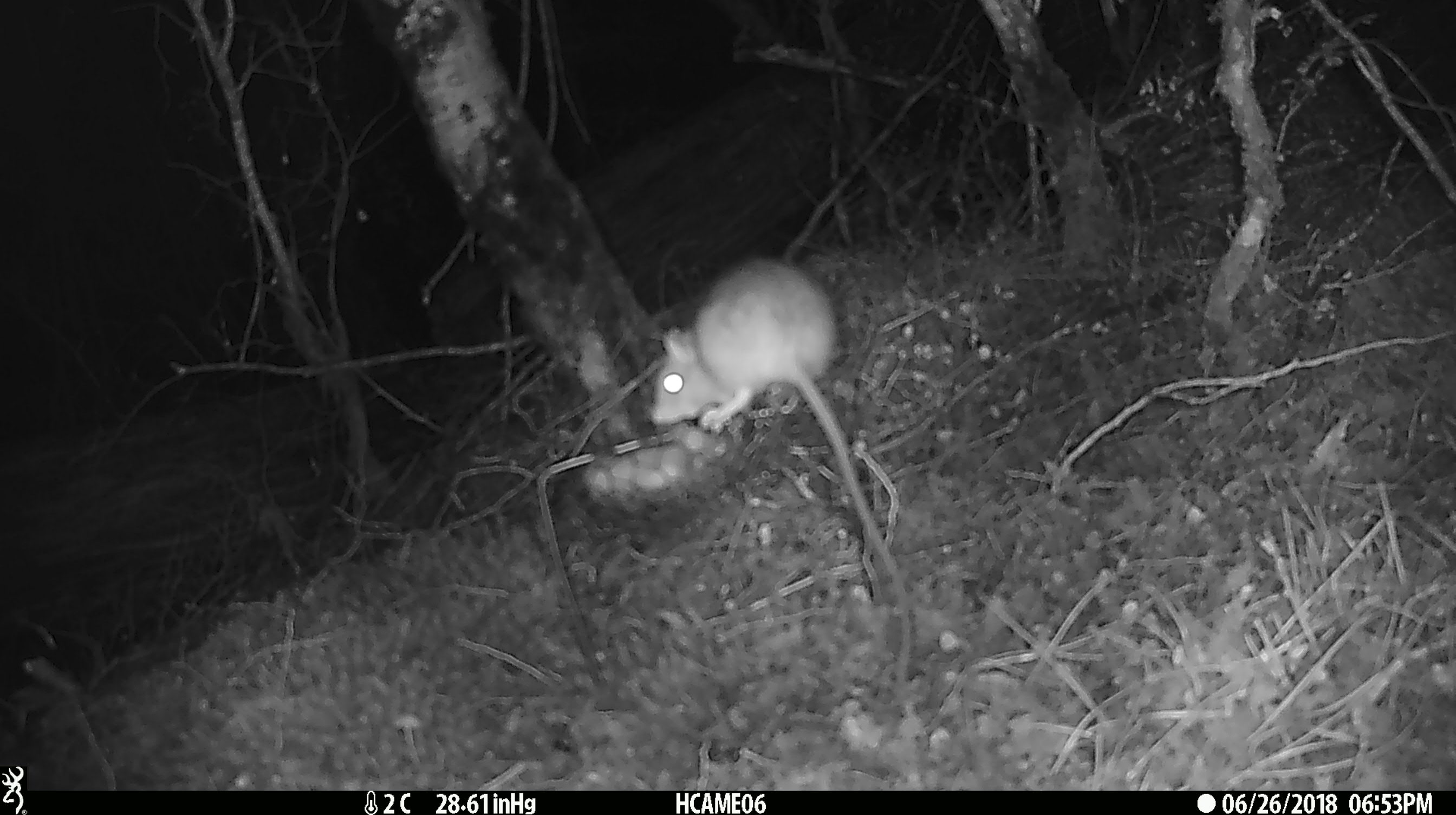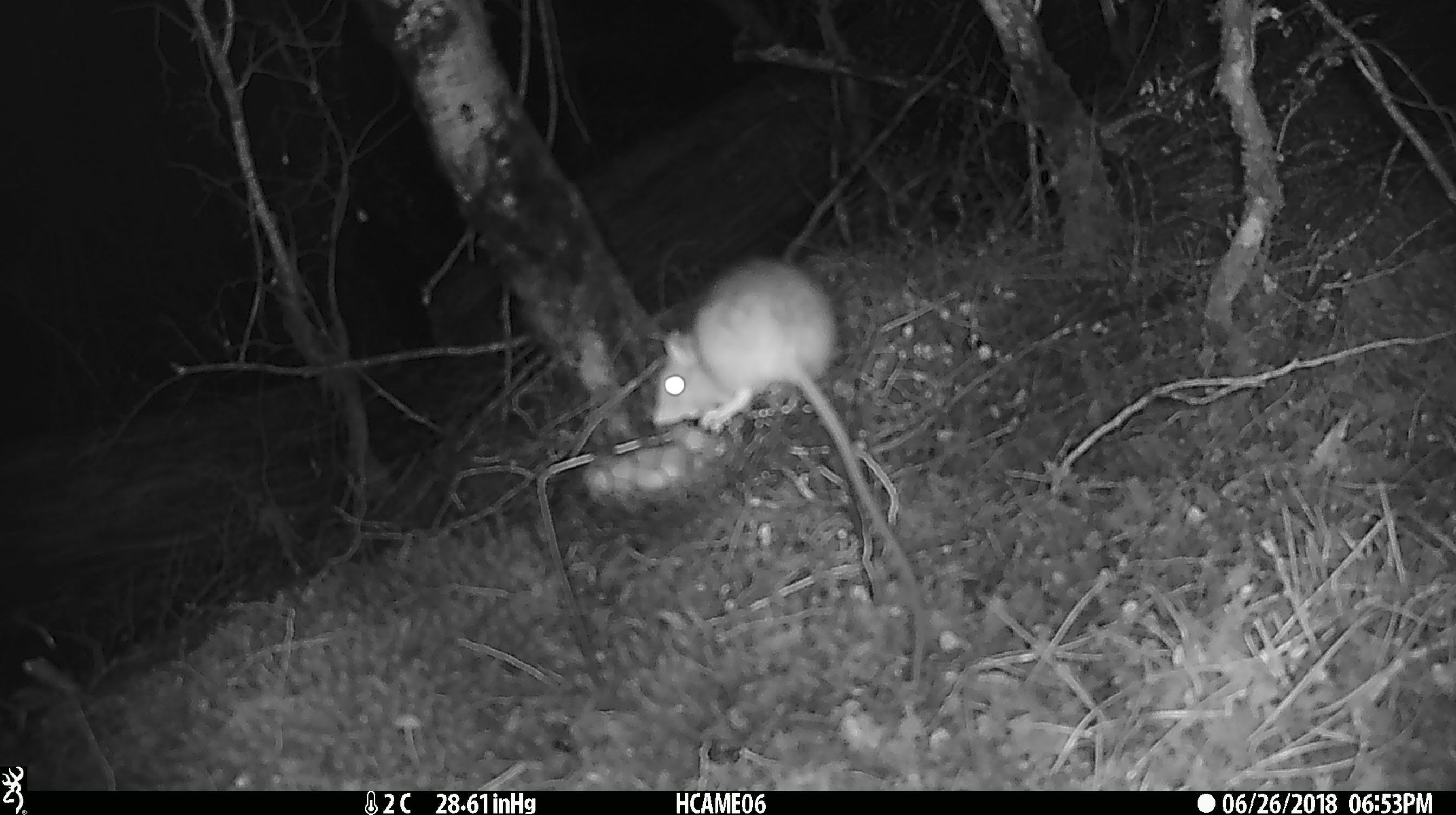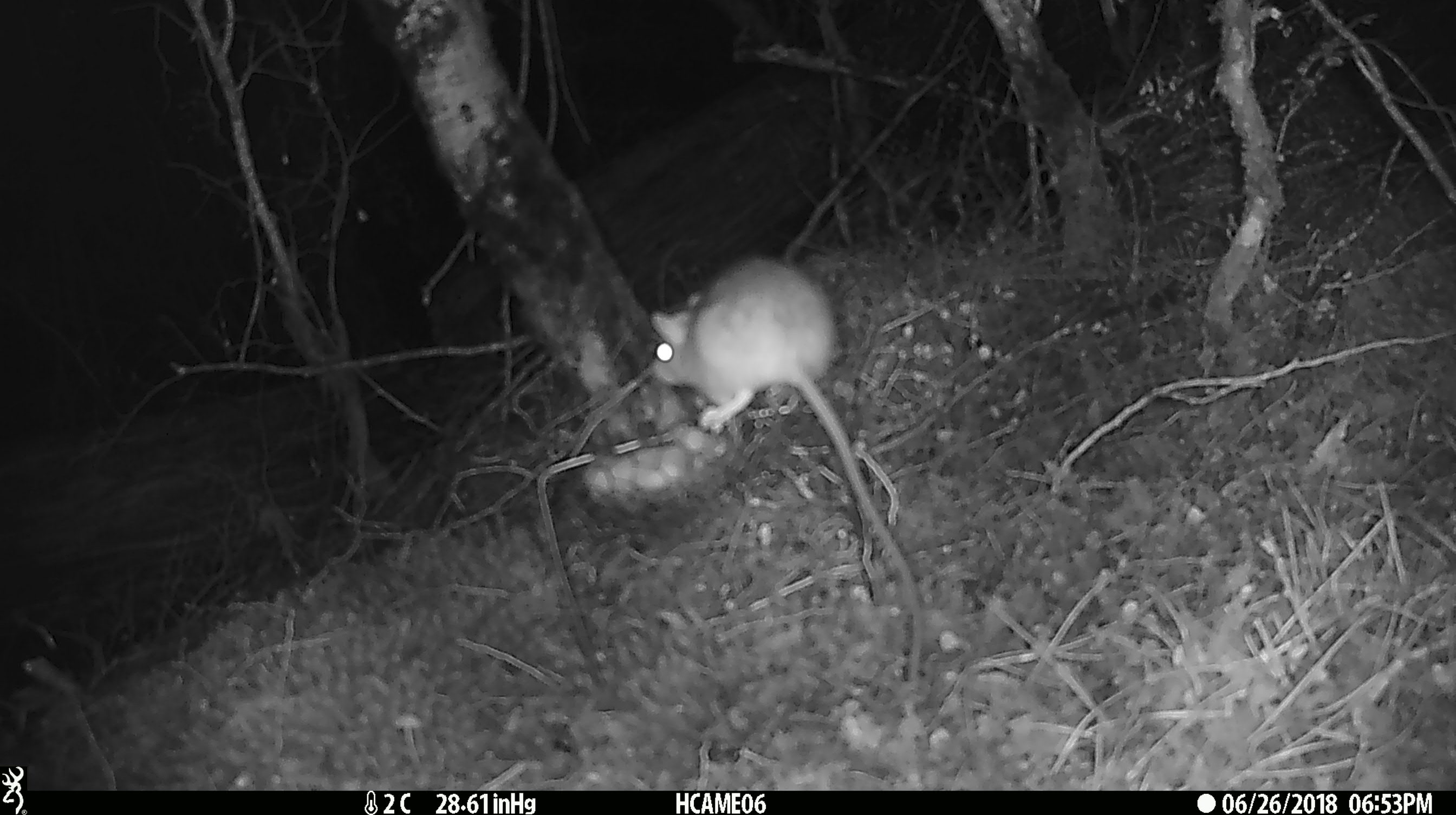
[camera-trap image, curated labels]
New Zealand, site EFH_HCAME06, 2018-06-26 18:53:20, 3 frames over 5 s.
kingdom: Animalia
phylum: Chordata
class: Mammalia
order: Rodentia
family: Muridae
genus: Rattus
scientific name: Rattus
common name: rat